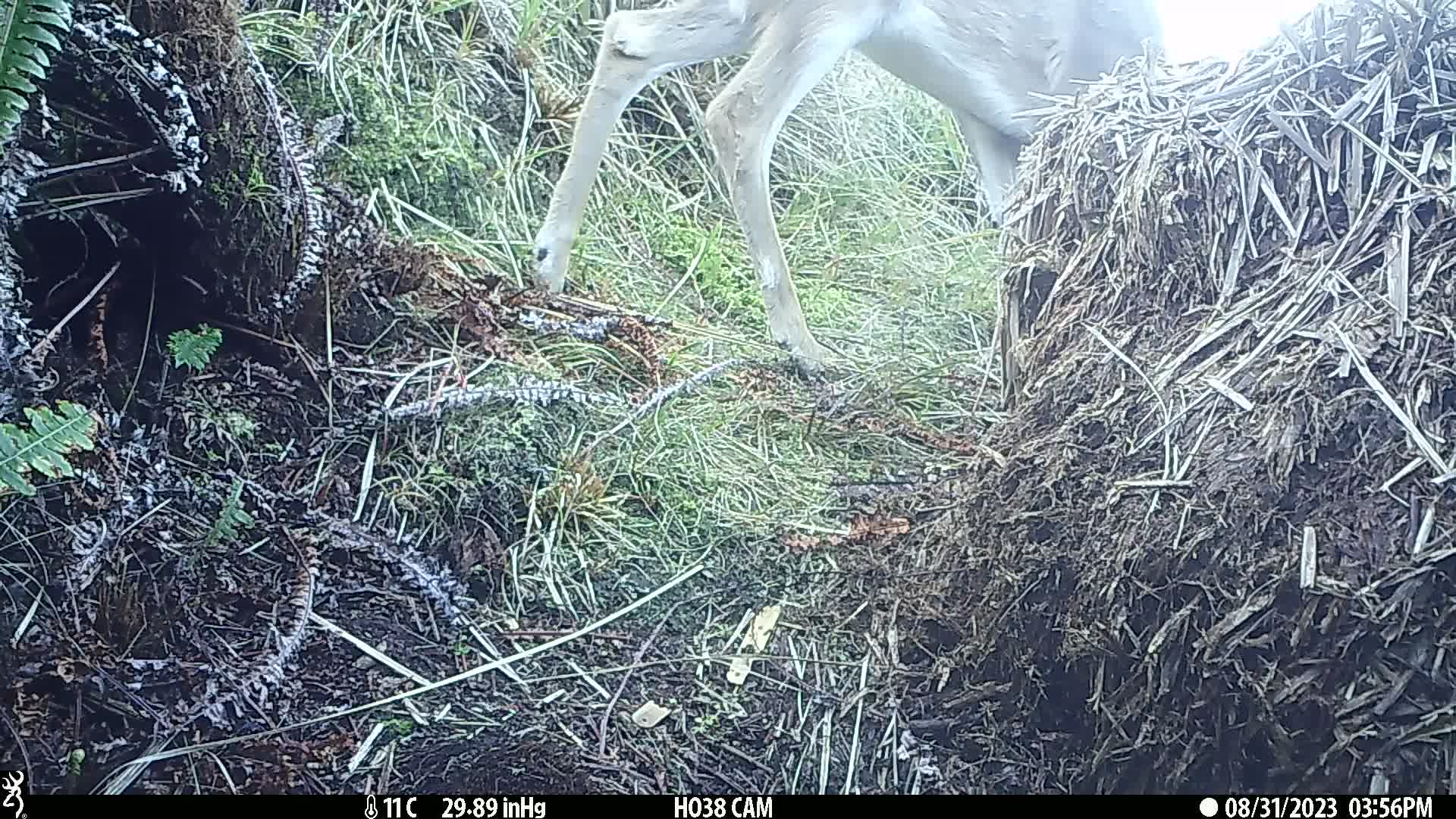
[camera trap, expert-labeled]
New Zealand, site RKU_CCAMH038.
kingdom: Animalia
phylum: Chordata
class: Mammalia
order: Artiodactyla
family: Cervidae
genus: Odocoileus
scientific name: Odocoileus virginianus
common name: white-tailed deer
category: white tailed deer